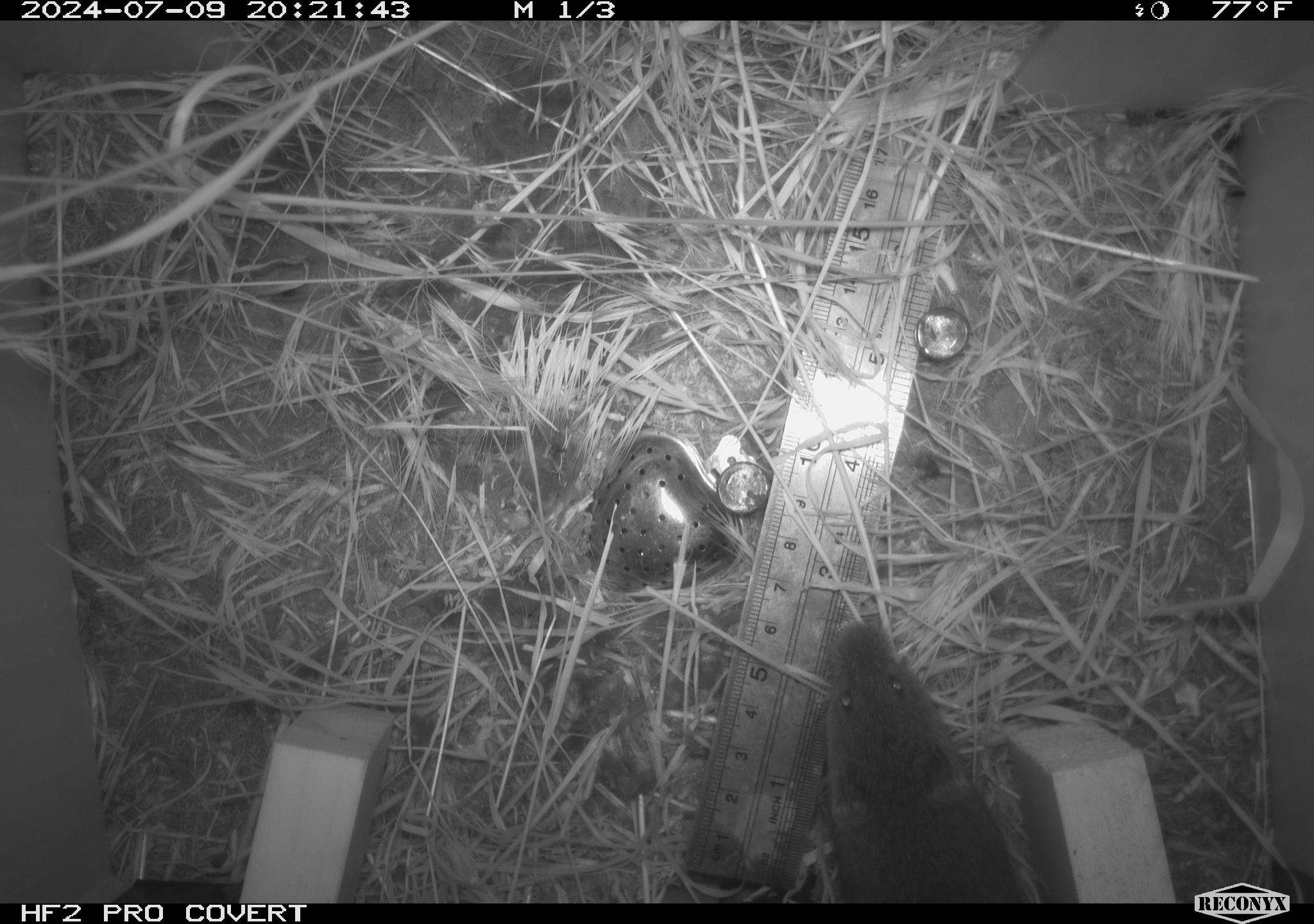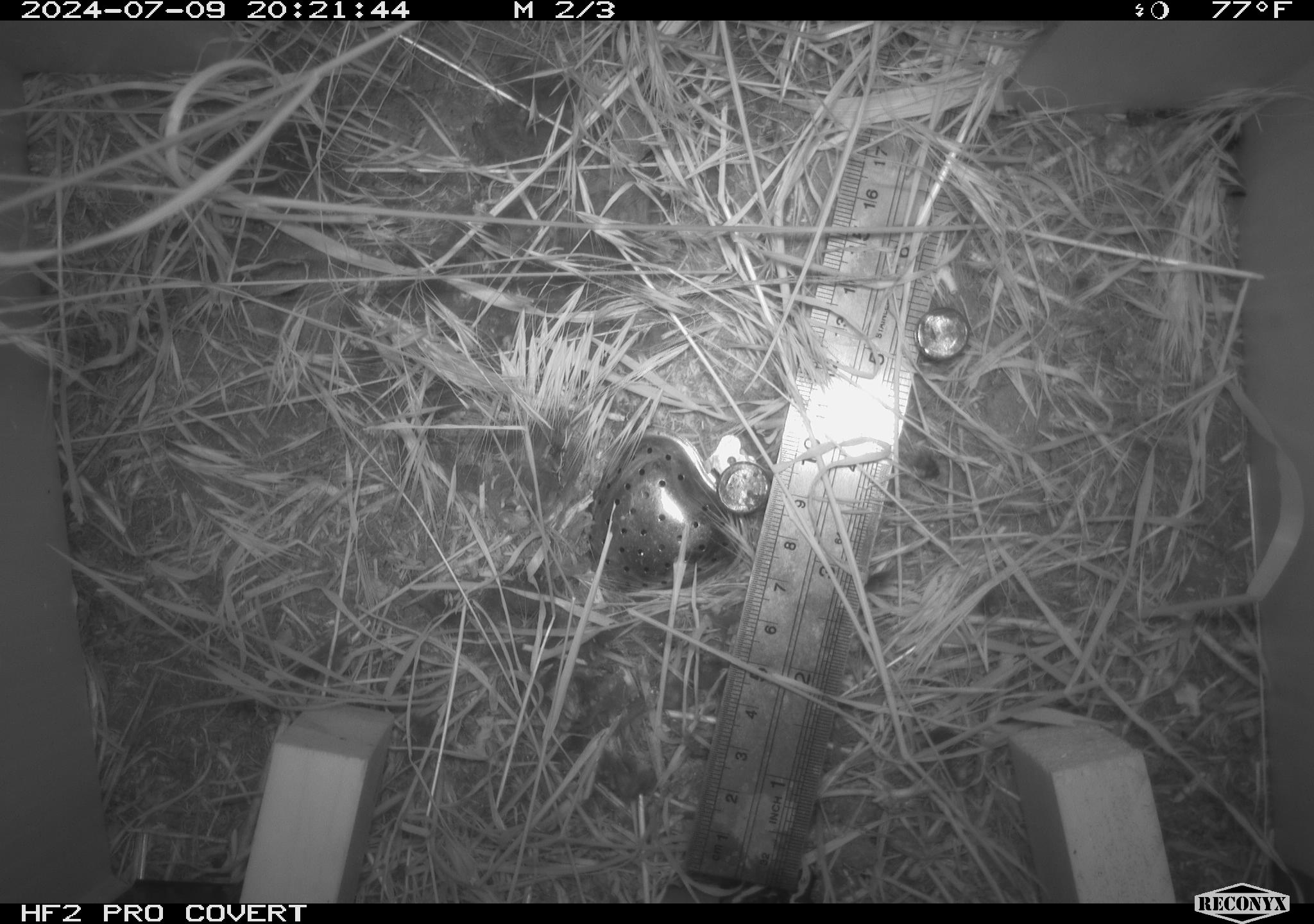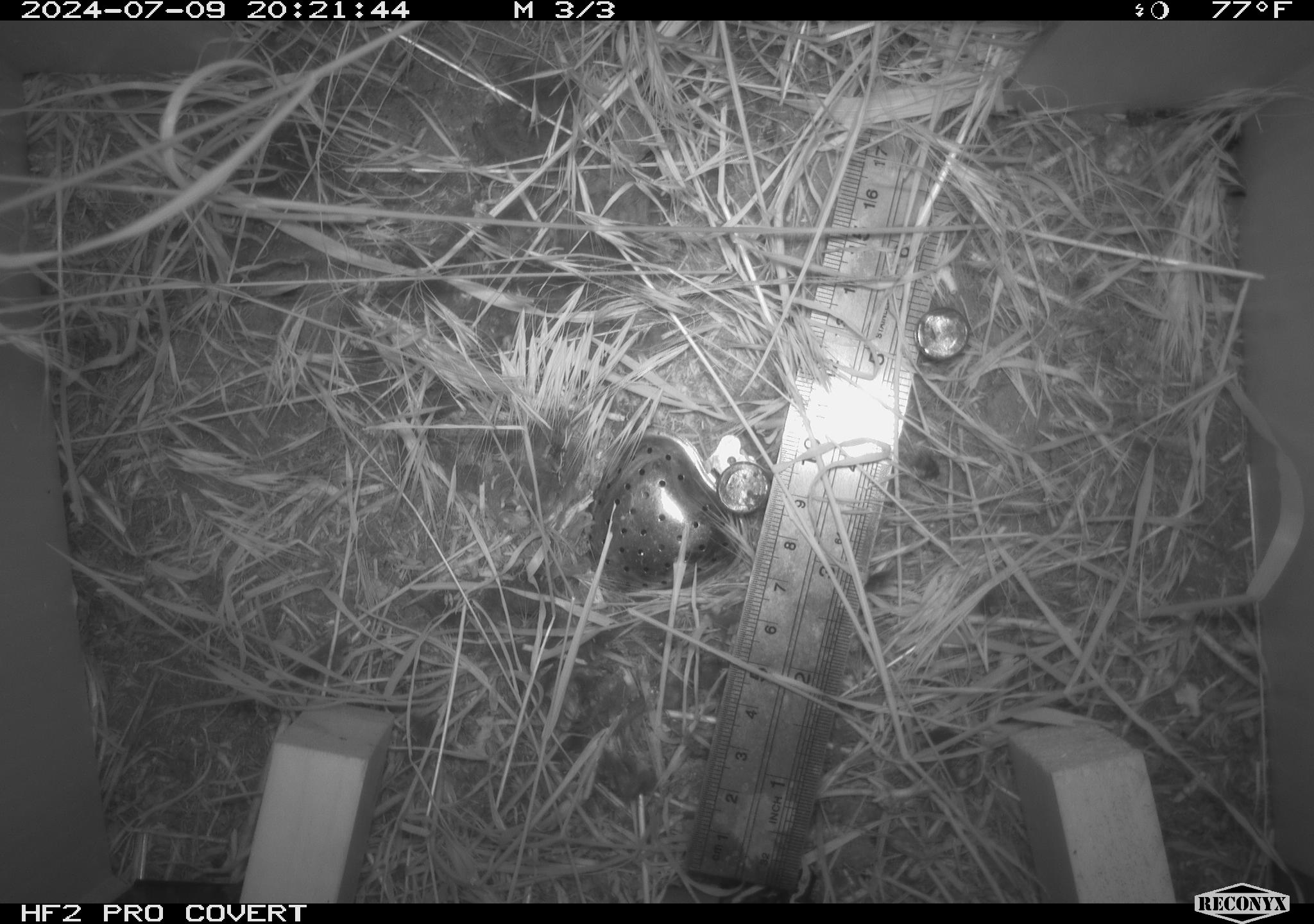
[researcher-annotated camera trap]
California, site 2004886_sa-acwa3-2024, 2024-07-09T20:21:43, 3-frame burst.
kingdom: Animalia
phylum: Chordata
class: Mammalia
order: Rodentia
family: Cricetidae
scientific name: Arvicolinae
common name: voles, lemmings, and muskrats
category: arvicolinae subfamily